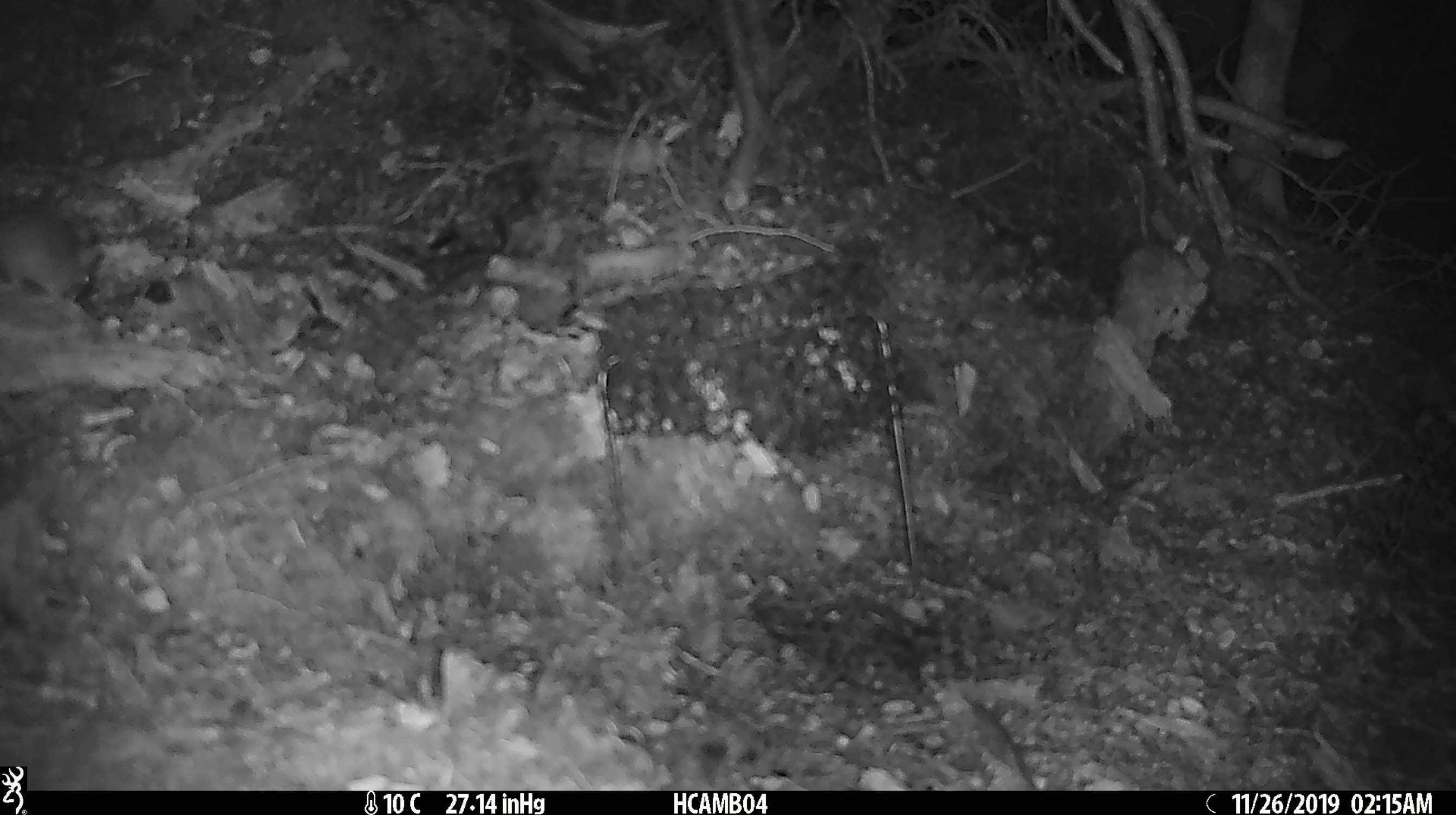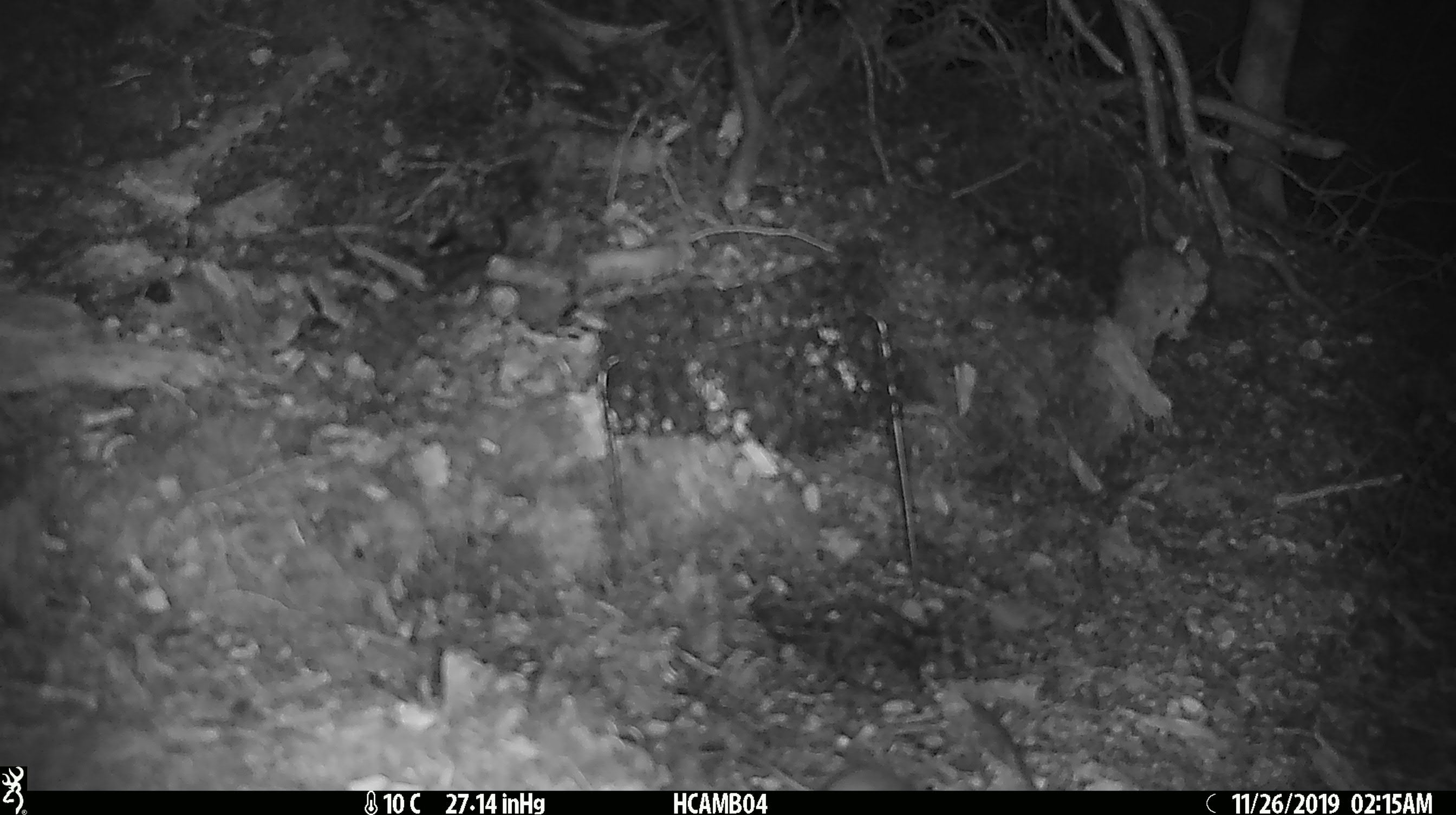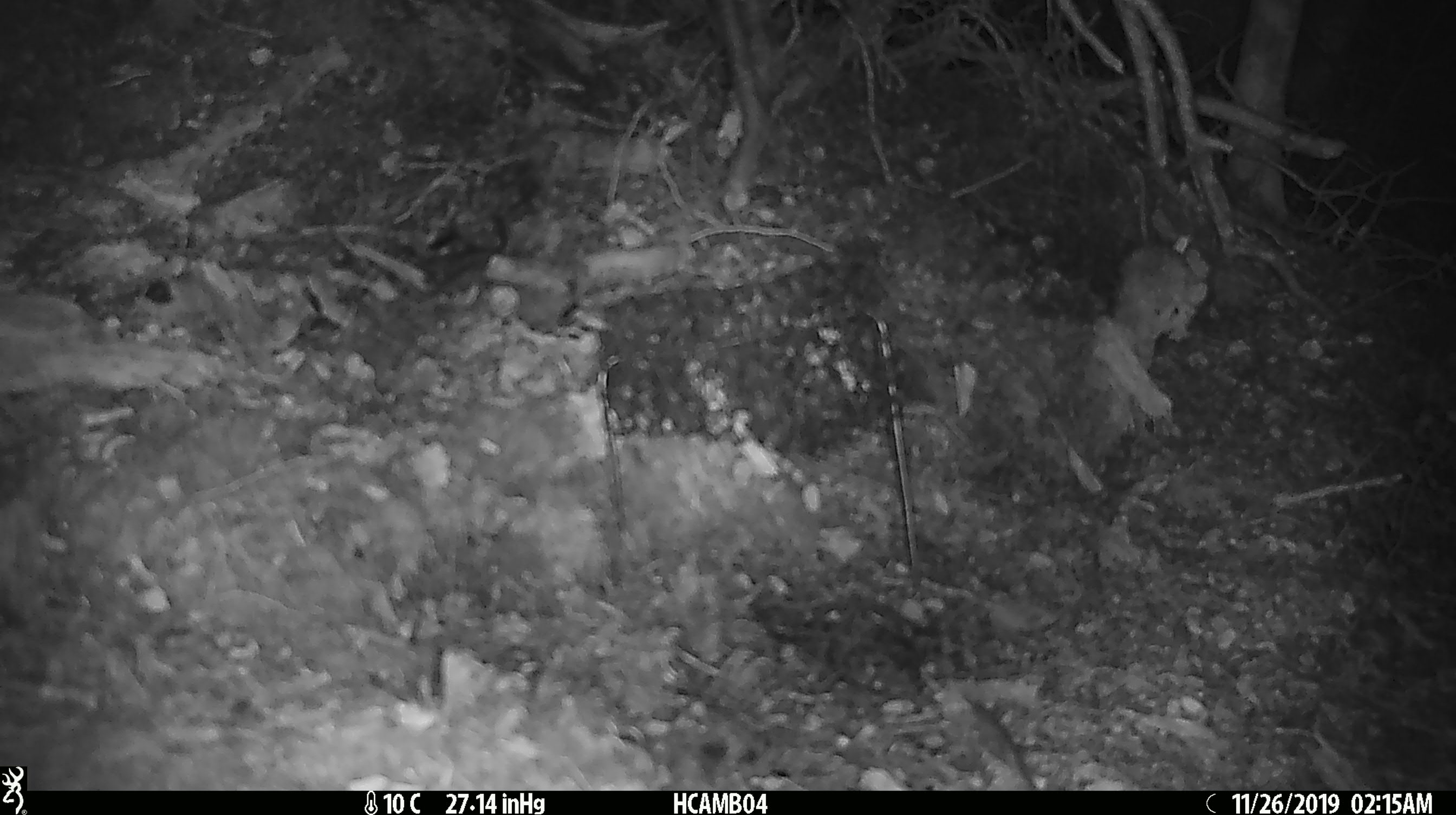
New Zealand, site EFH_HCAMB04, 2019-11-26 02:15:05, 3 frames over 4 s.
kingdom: Animalia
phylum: Chordata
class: Mammalia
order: Rodentia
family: Muridae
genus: Mus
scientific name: Mus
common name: mouse